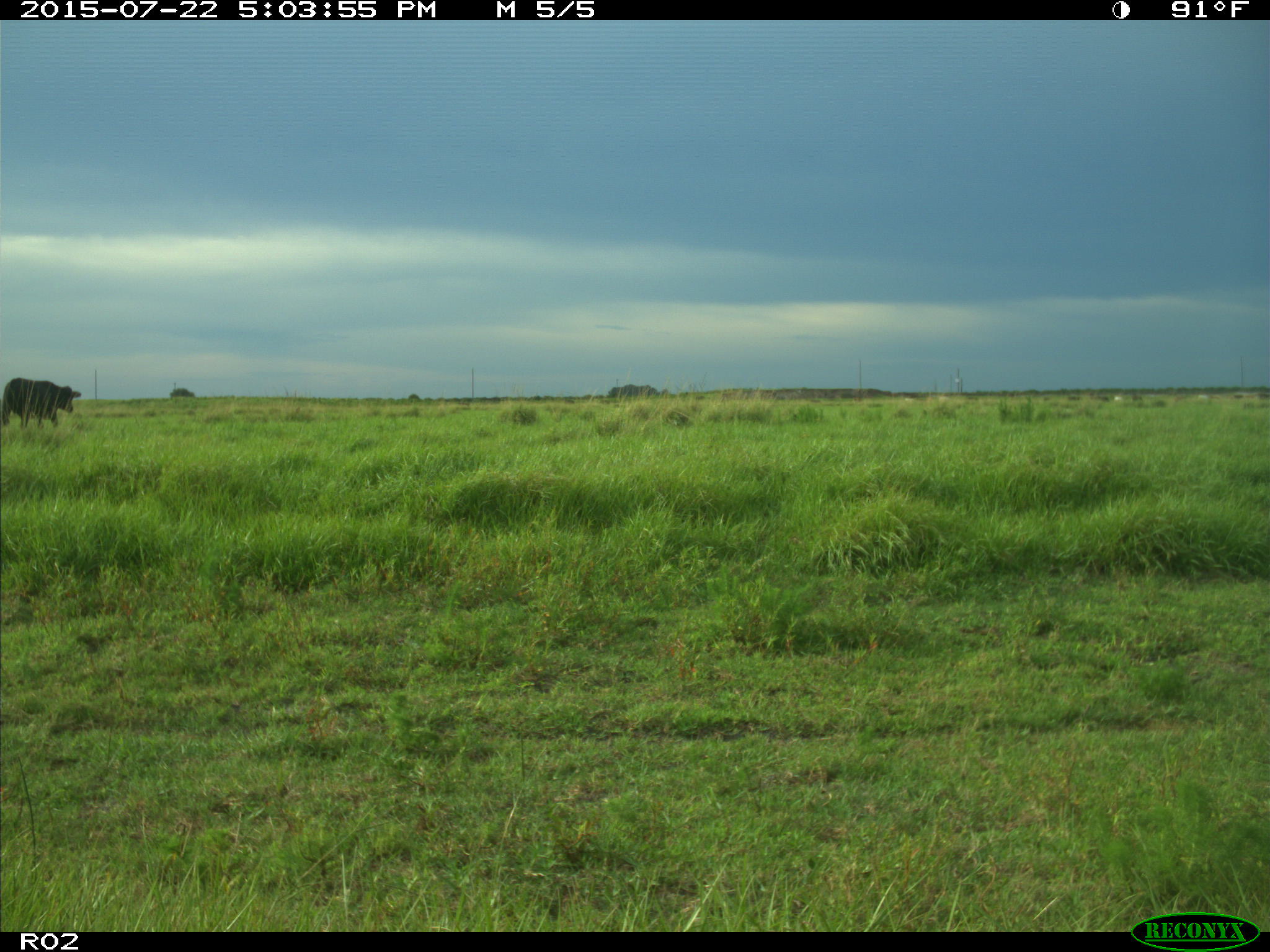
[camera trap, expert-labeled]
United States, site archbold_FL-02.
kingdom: Animalia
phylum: Chordata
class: Mammalia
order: Artiodactyla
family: Bovidae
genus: Bos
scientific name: Bos taurus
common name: domestic cow